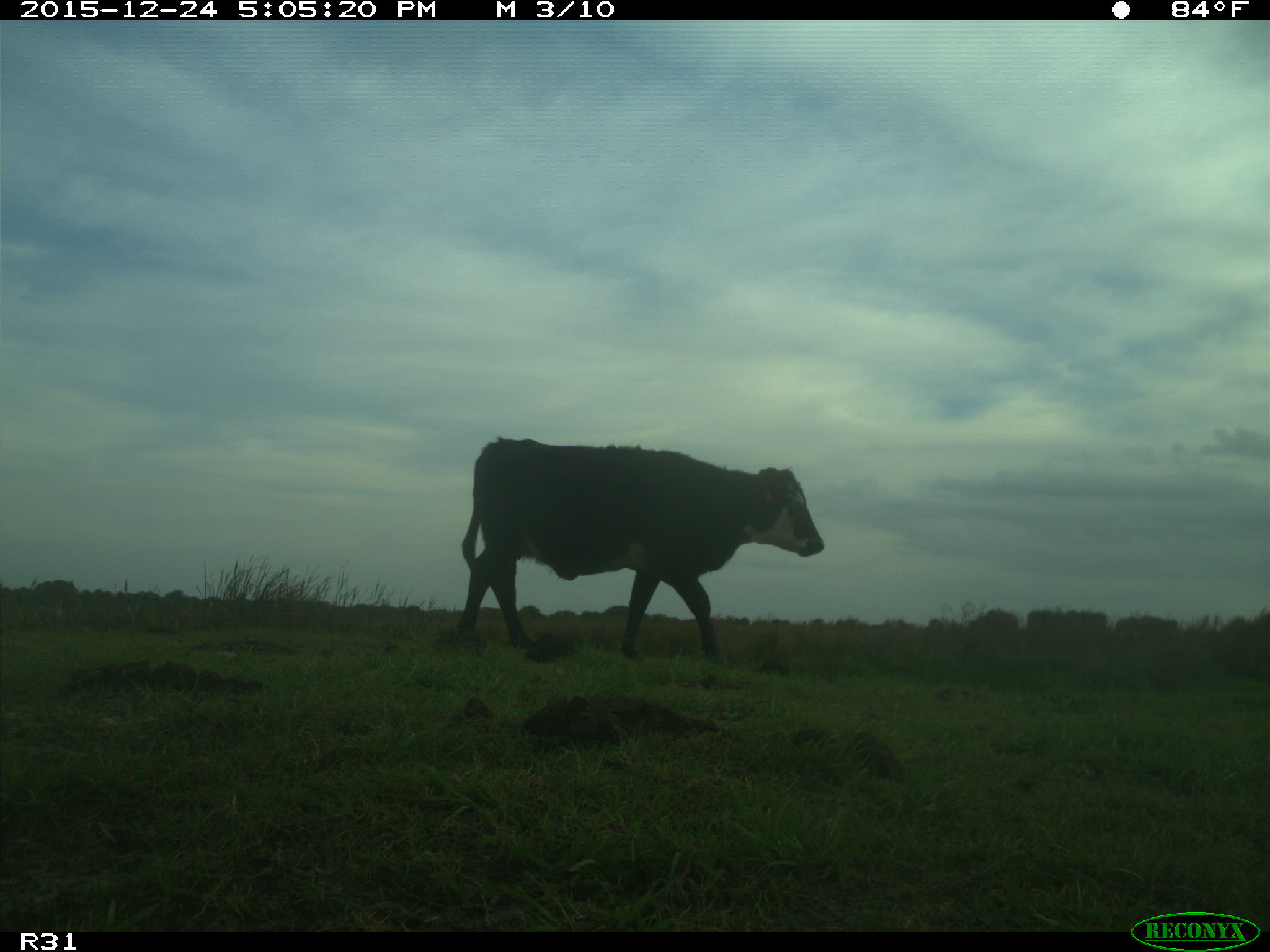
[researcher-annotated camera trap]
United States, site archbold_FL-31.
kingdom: Animalia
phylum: Chordata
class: Mammalia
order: Artiodactyla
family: Bovidae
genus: Bos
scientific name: Bos taurus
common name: domestic cow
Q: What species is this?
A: Bos taurus (domestic cow).